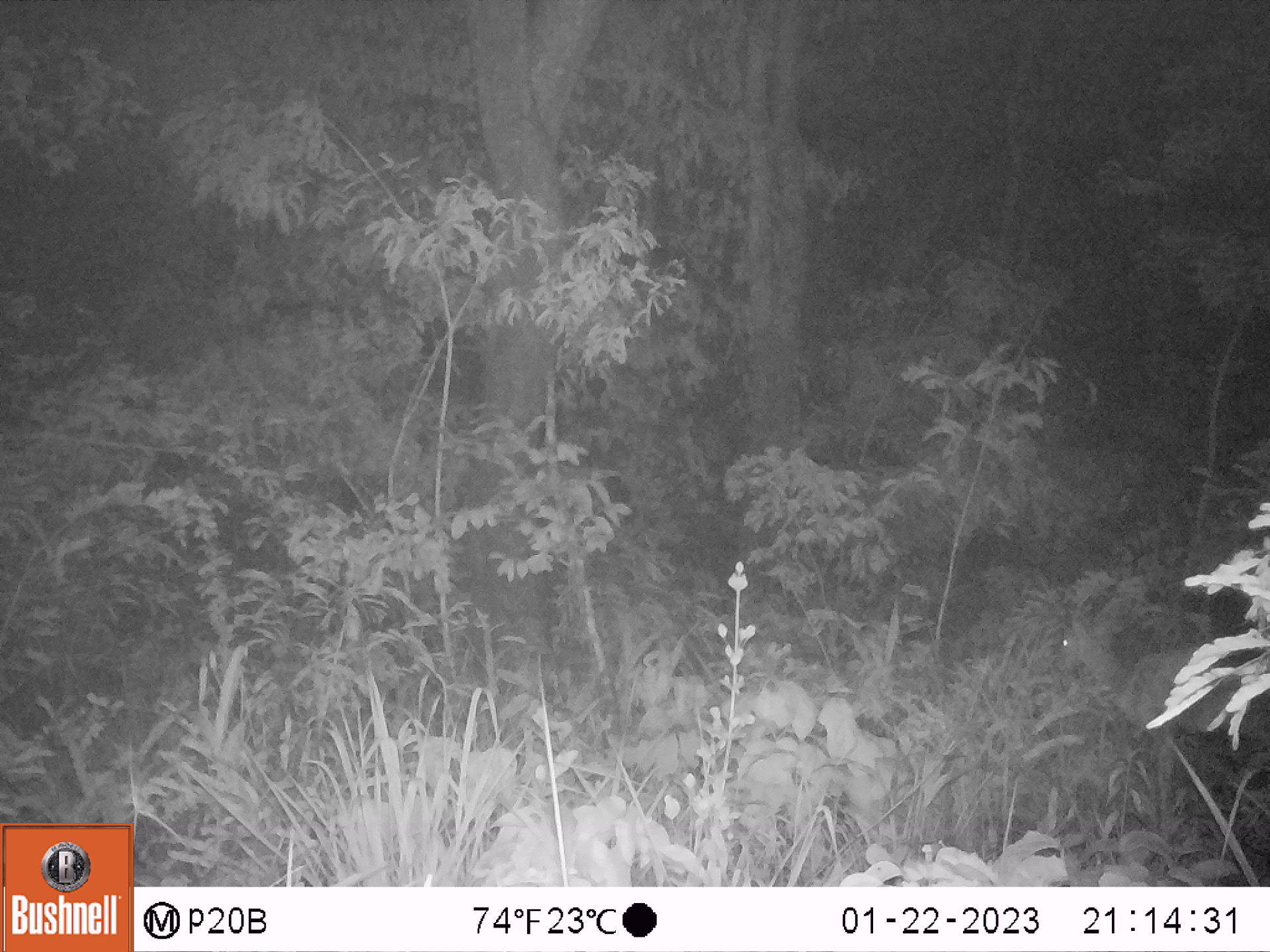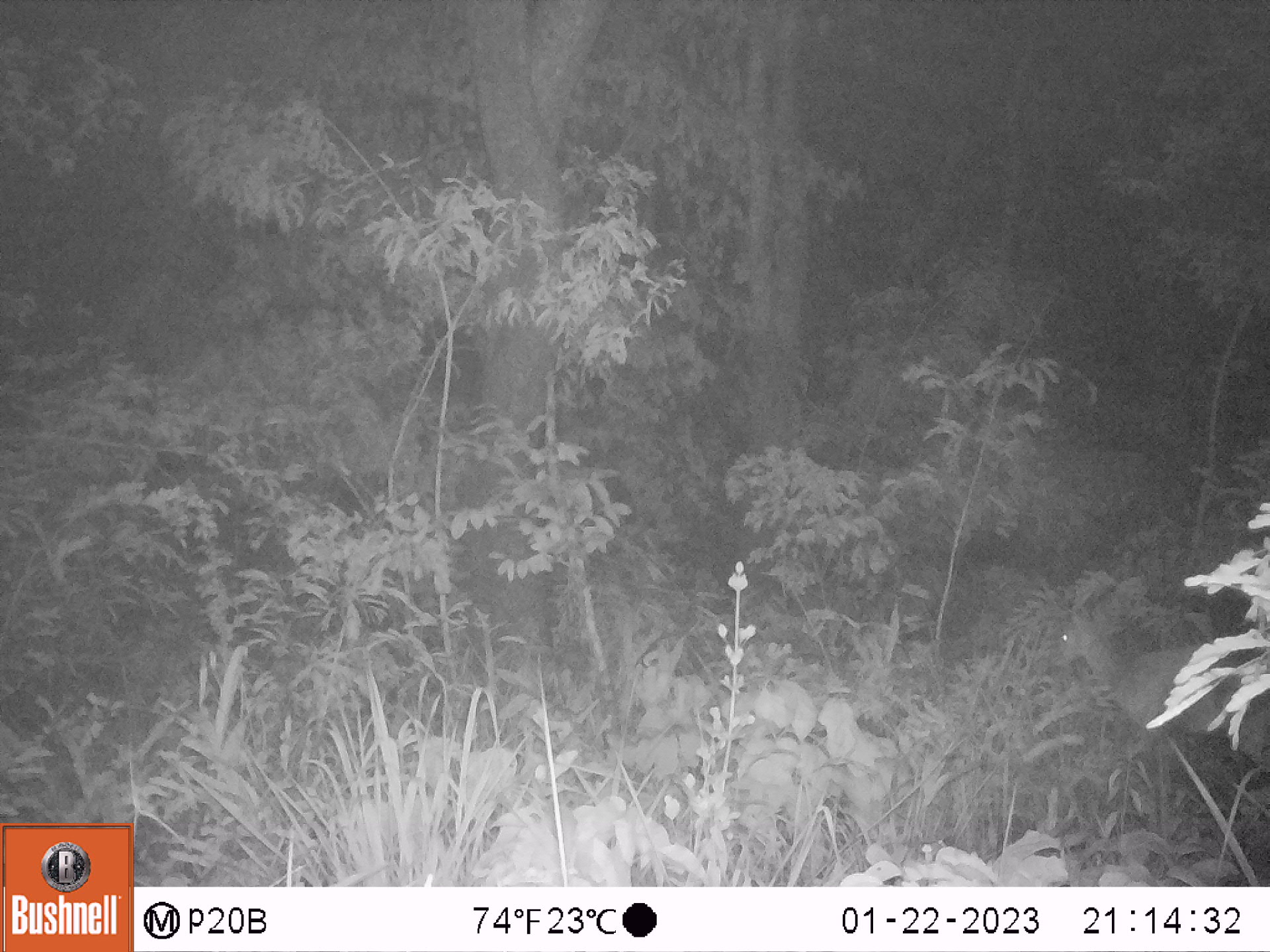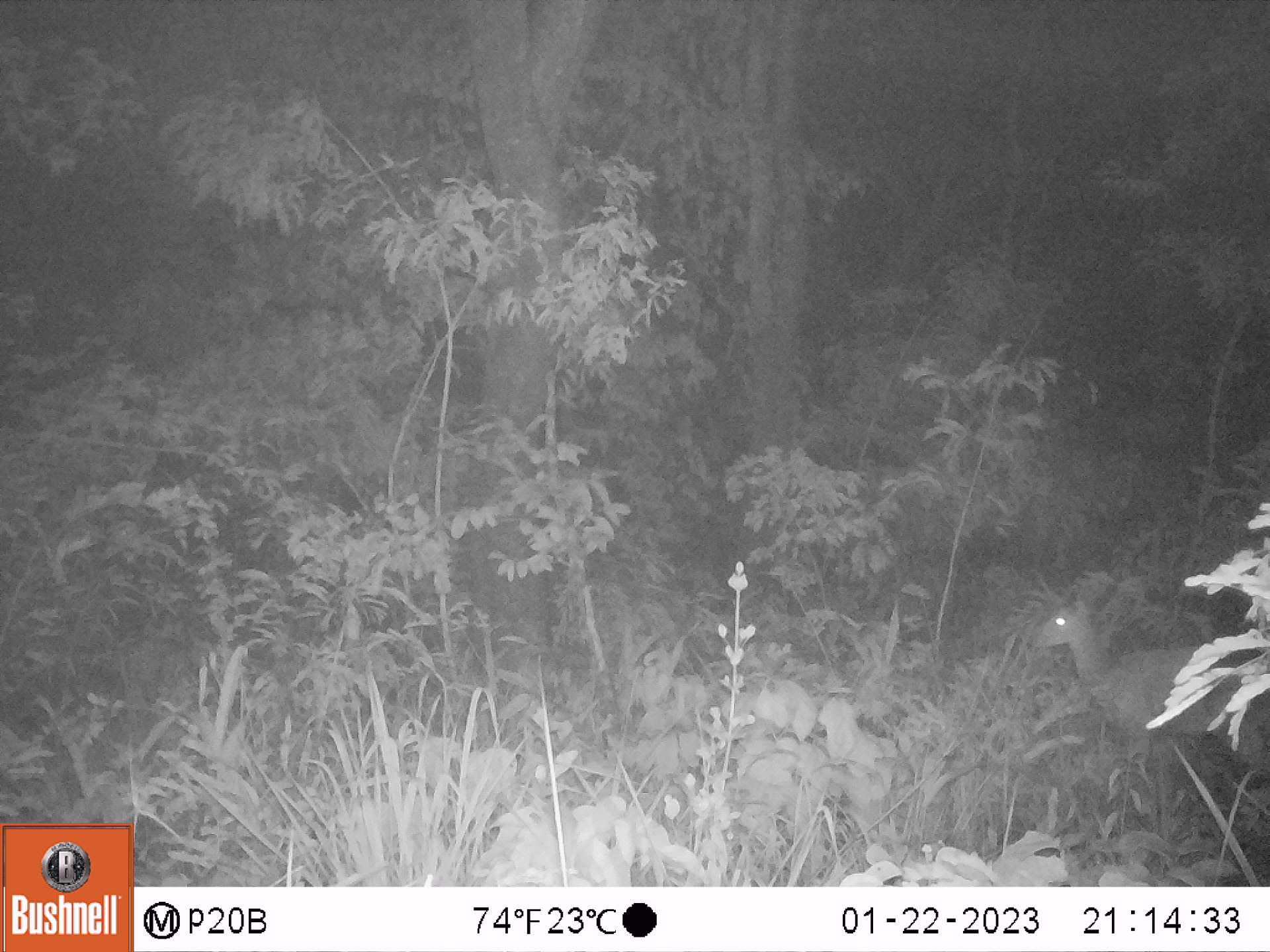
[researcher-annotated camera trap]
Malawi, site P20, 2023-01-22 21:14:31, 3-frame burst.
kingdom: Animalia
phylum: Chordata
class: Mammalia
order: Artiodactyla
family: Bovidae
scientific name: Antilopinae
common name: small antelope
Small antelope (Antilopinae), count 1.